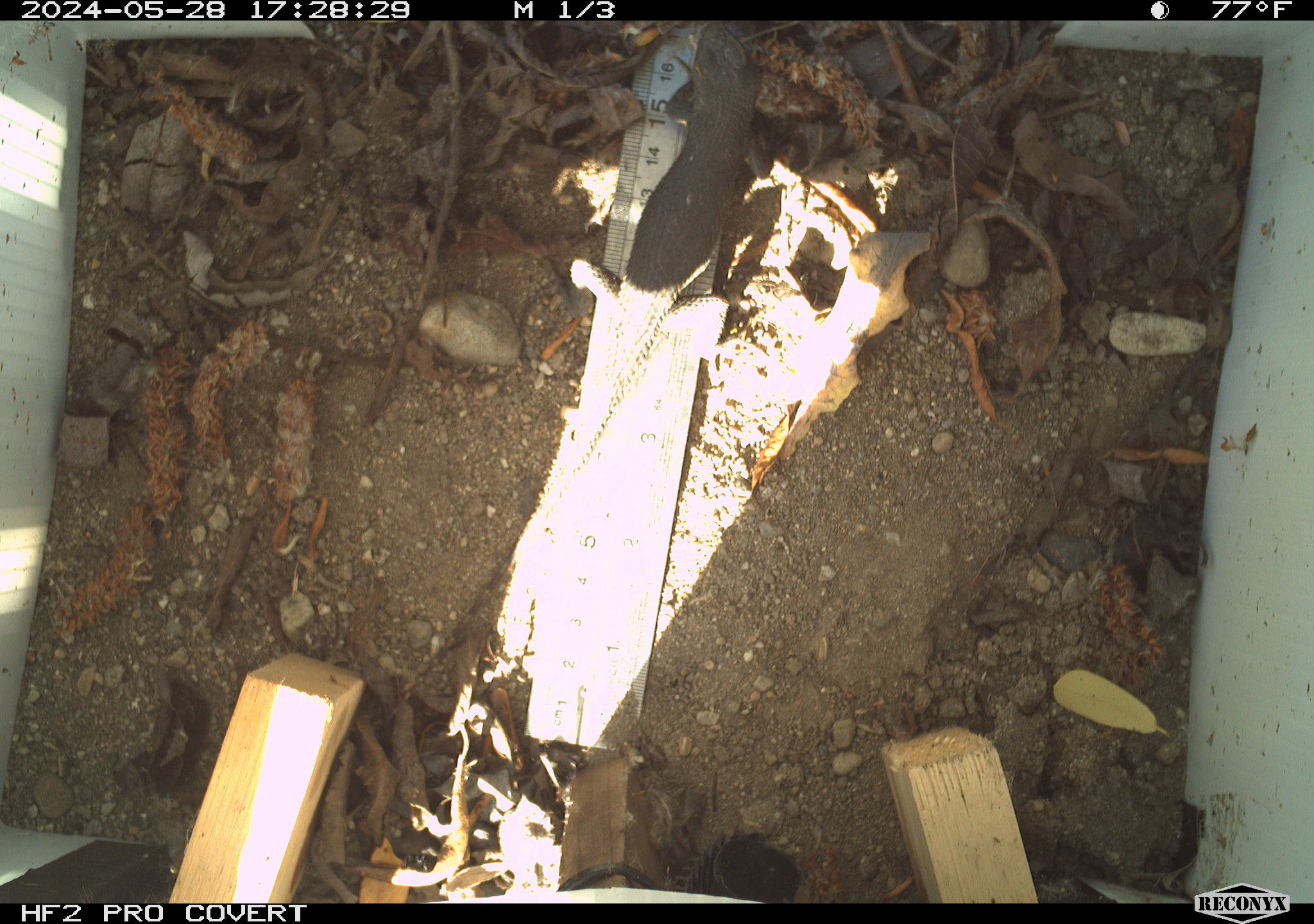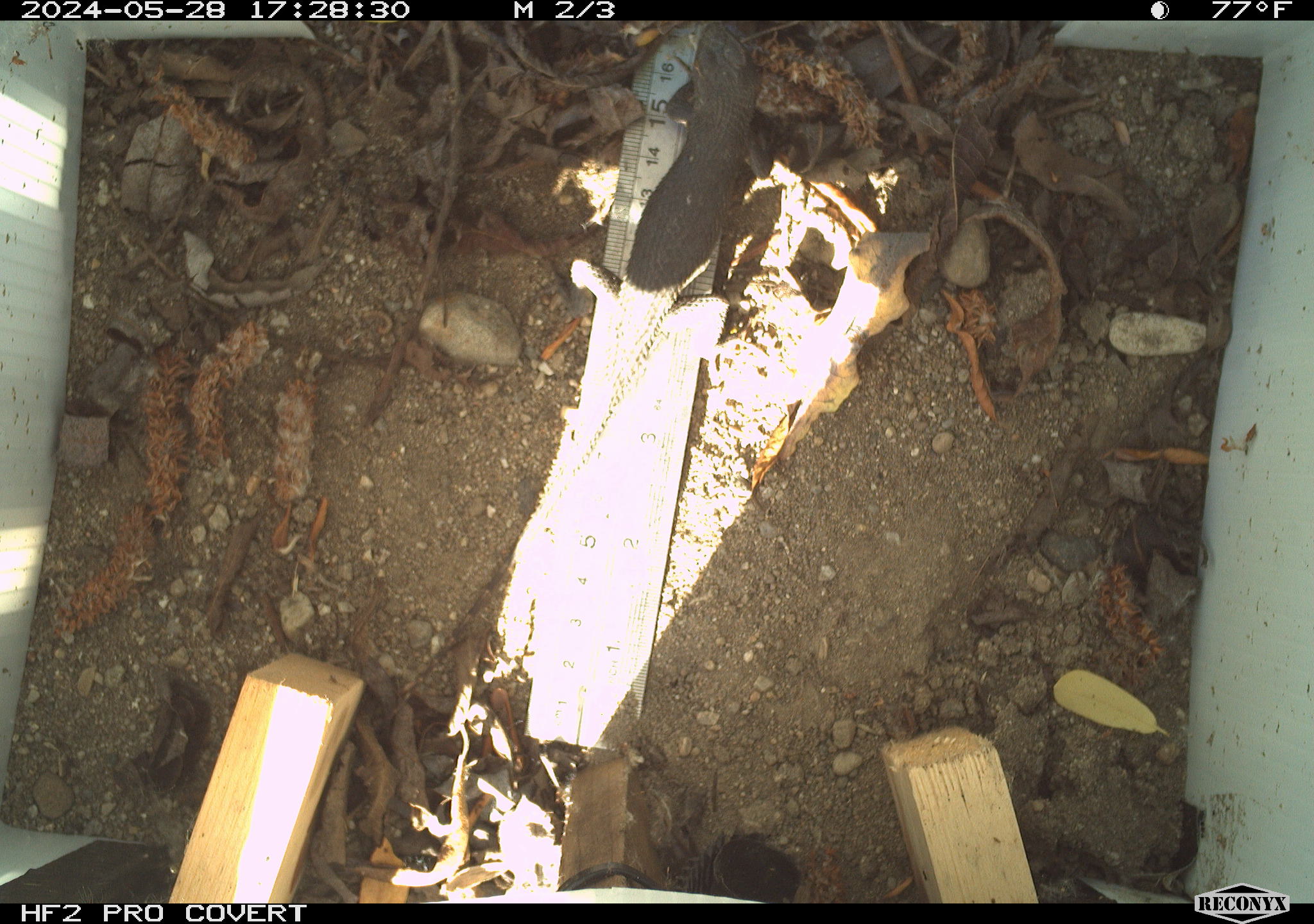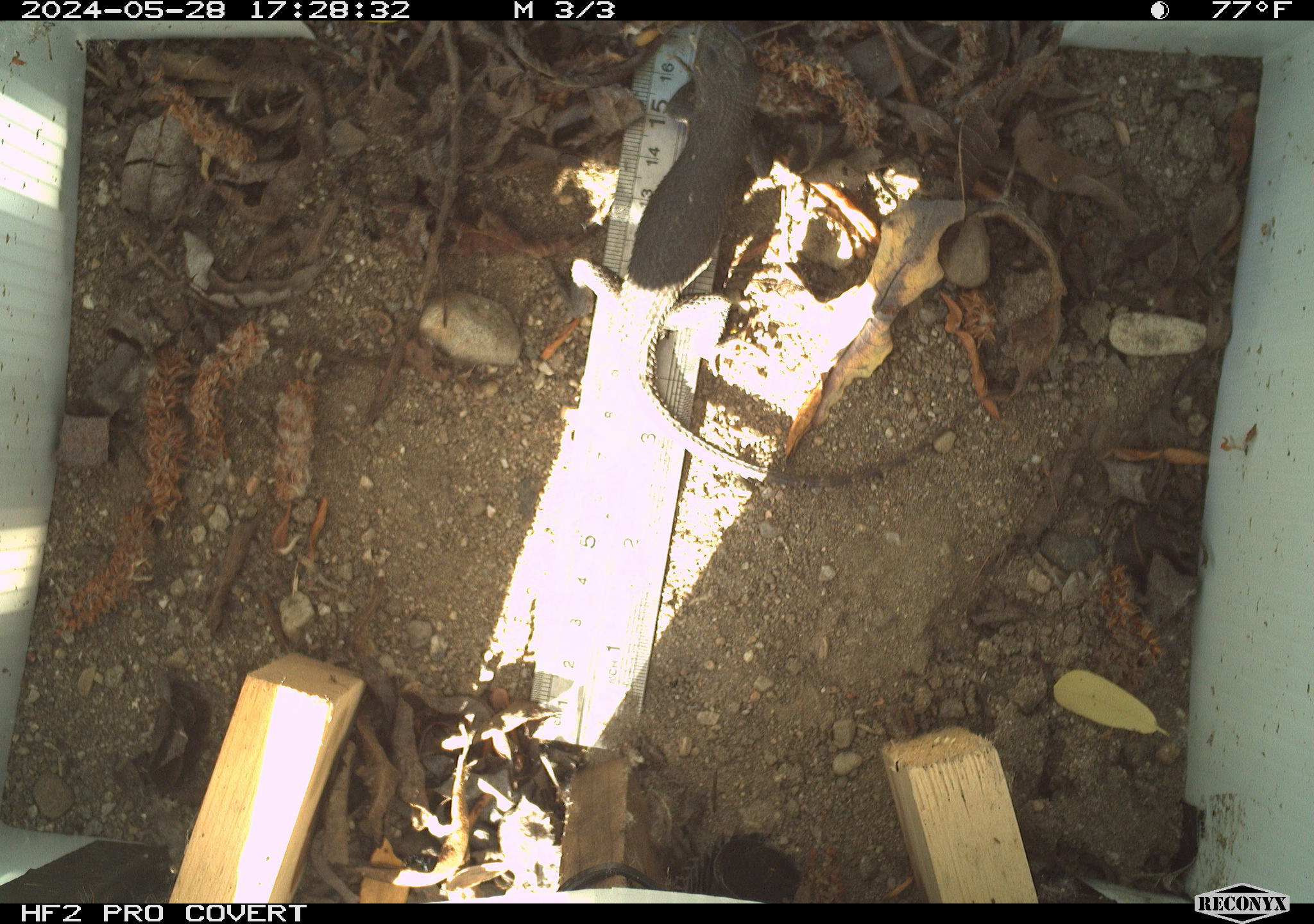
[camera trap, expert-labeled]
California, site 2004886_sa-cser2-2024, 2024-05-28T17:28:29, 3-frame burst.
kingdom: Animalia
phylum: Chordata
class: Reptilia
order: Squamata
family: Phrynosomatidae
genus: Sceloporus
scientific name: Sceloporus occidentalis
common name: western fence lizard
Western fence lizard (Sceloporus occidentalis).